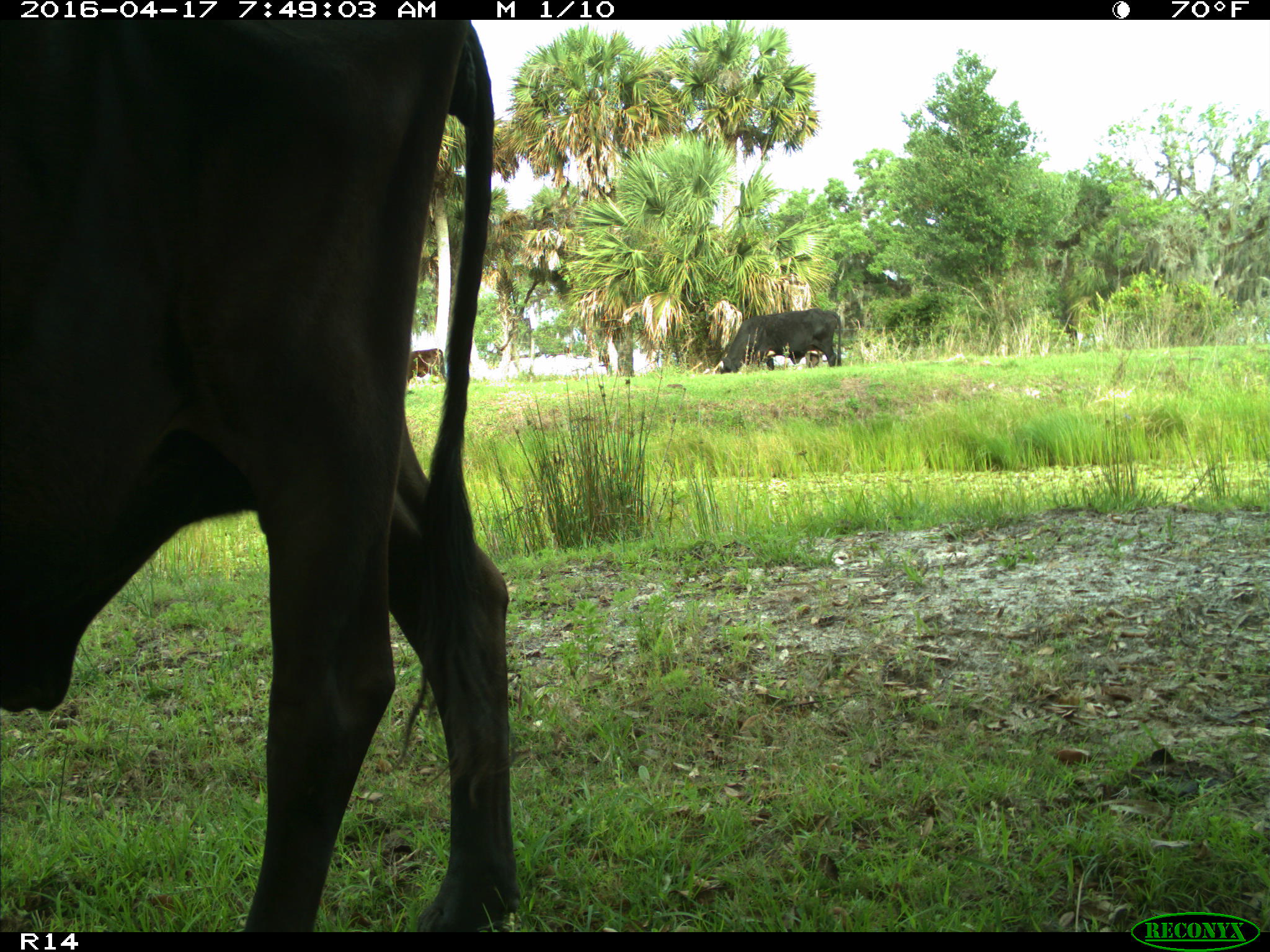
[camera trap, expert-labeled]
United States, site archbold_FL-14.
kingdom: Animalia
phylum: Chordata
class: Mammalia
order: Artiodactyla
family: Bovidae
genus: Bos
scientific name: Bos taurus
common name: domestic cow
Bos taurus (domestic cow).